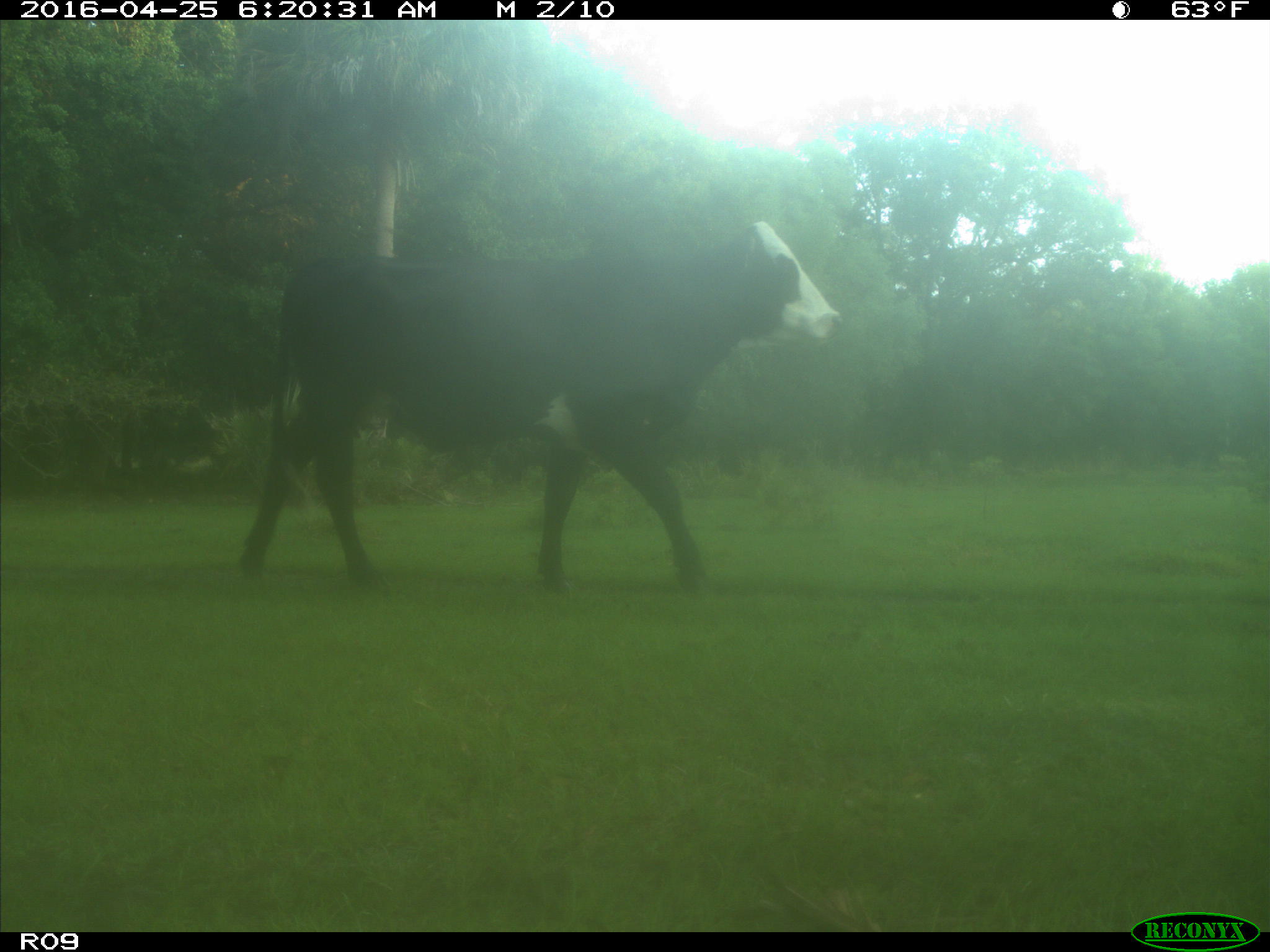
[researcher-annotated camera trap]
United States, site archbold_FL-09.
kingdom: Animalia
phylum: Chordata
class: Mammalia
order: Artiodactyla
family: Bovidae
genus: Bos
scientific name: Bos taurus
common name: domestic cow